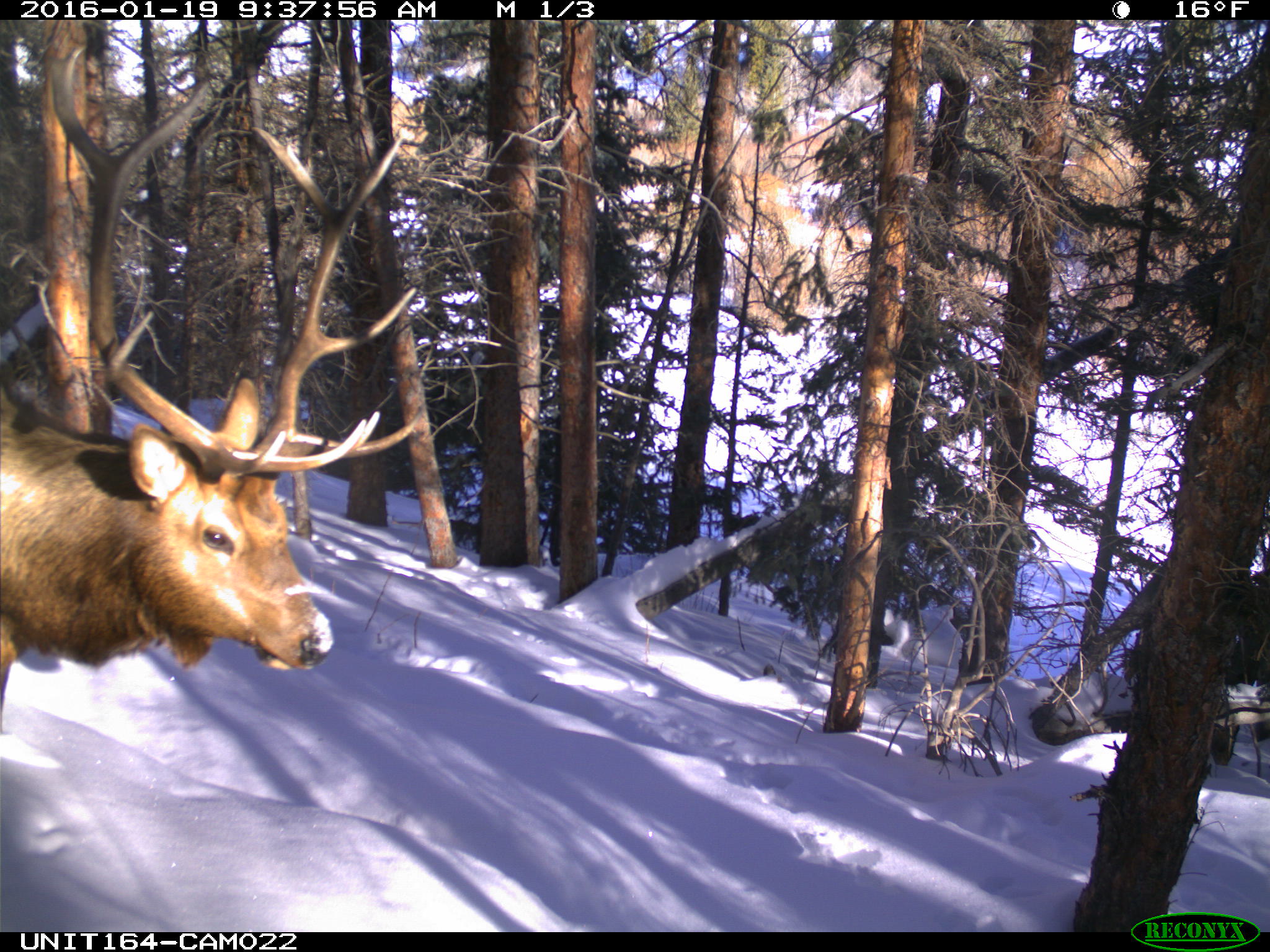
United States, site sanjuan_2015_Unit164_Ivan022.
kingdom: Animalia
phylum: Chordata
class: Mammalia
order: Artiodactyla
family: Cervidae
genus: Cervus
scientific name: Cervus elaphus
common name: red deer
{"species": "Cervus elaphus (red deer)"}